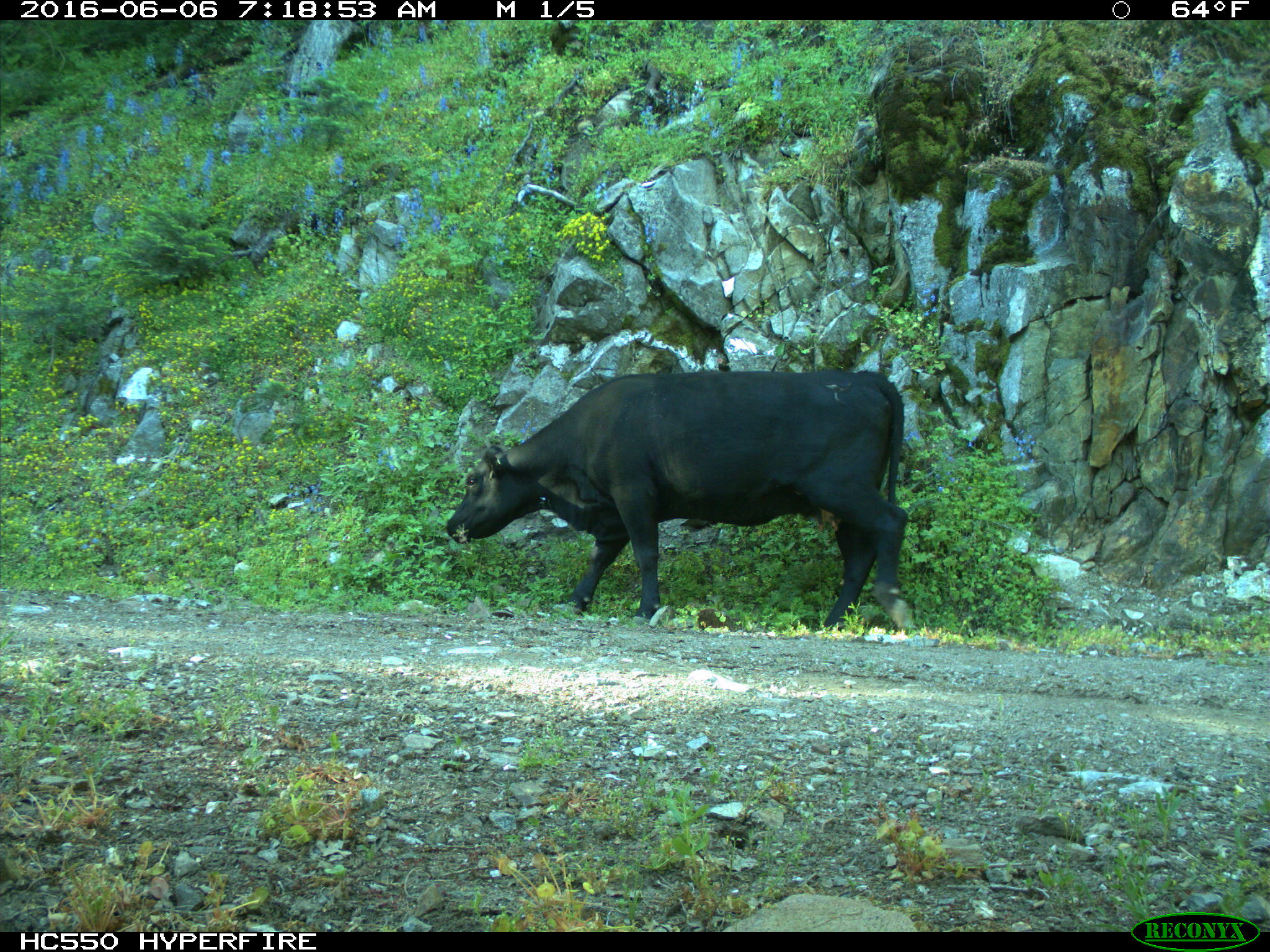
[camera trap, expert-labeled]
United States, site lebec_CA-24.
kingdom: Animalia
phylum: Chordata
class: Mammalia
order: Artiodactyla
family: Bovidae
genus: Bos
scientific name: Bos taurus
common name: domestic cow